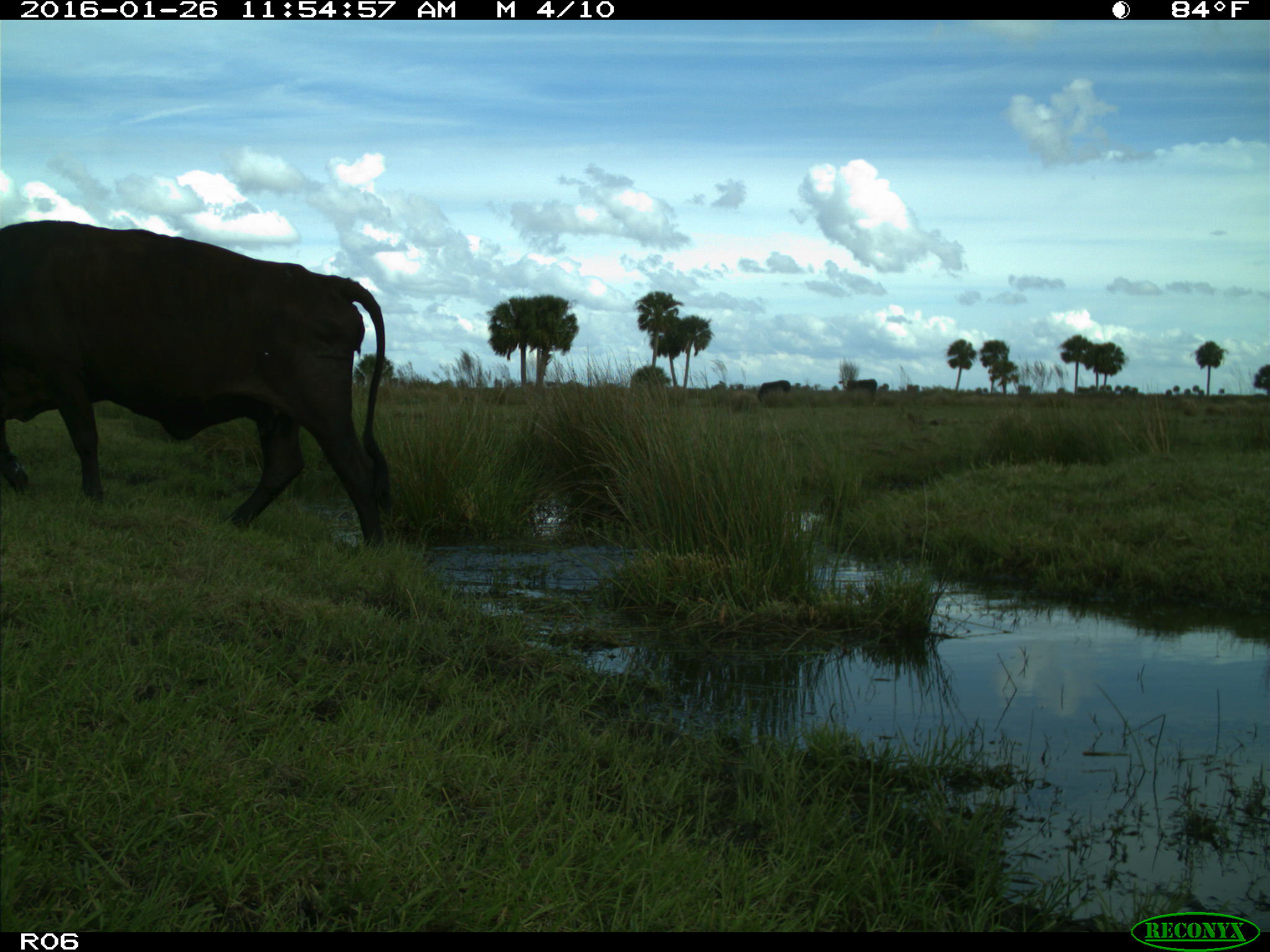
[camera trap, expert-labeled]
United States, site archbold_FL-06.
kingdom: Animalia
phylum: Chordata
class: Mammalia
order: Artiodactyla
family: Bovidae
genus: Bos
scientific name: Bos taurus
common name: domestic cow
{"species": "Bos taurus (domestic cow)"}